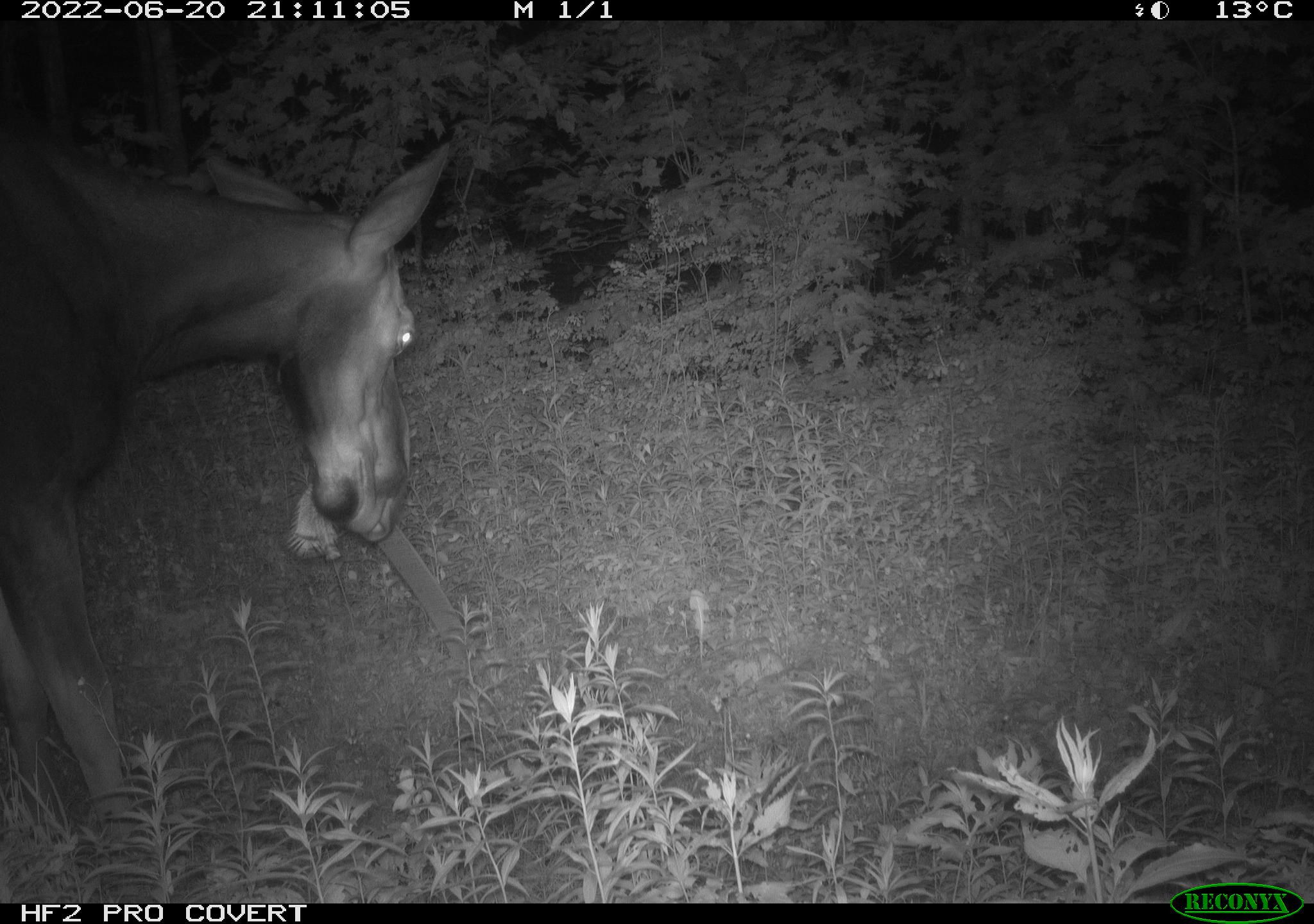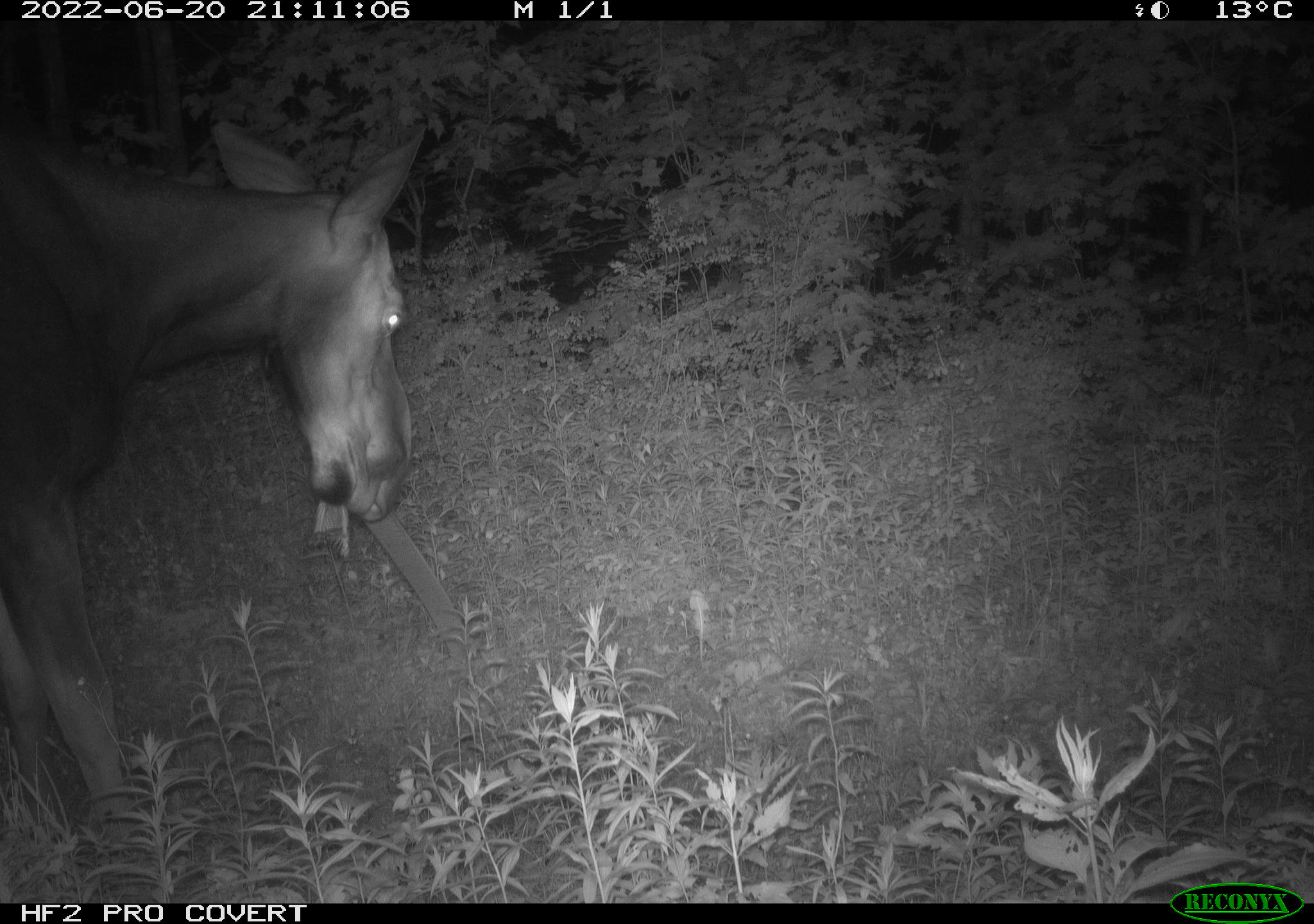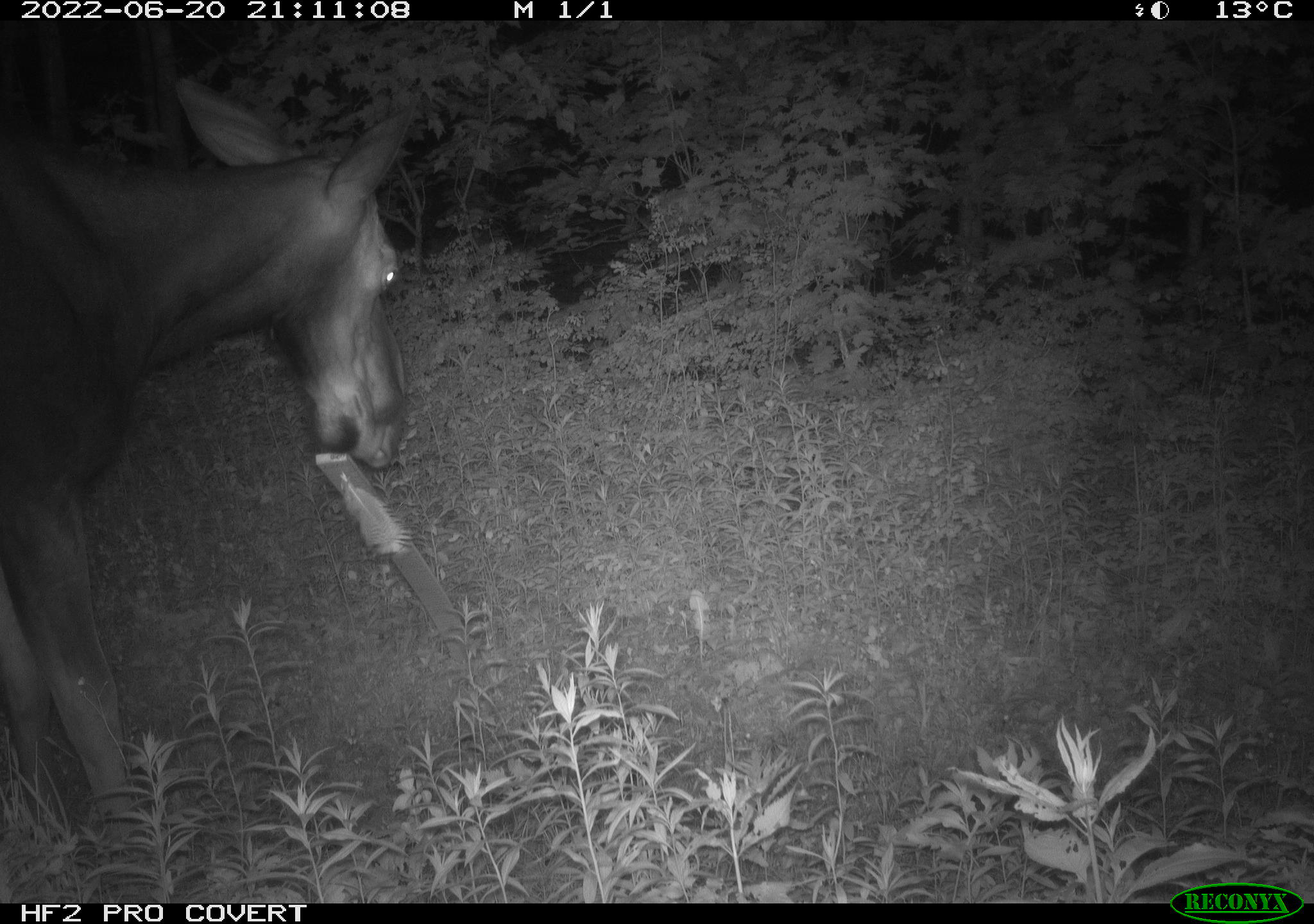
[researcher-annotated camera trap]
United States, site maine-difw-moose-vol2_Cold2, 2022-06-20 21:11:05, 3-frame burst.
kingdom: Animalia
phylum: Chordata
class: Mammalia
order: Artiodactyla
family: Cervidae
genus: Alces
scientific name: Alces alces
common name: moose